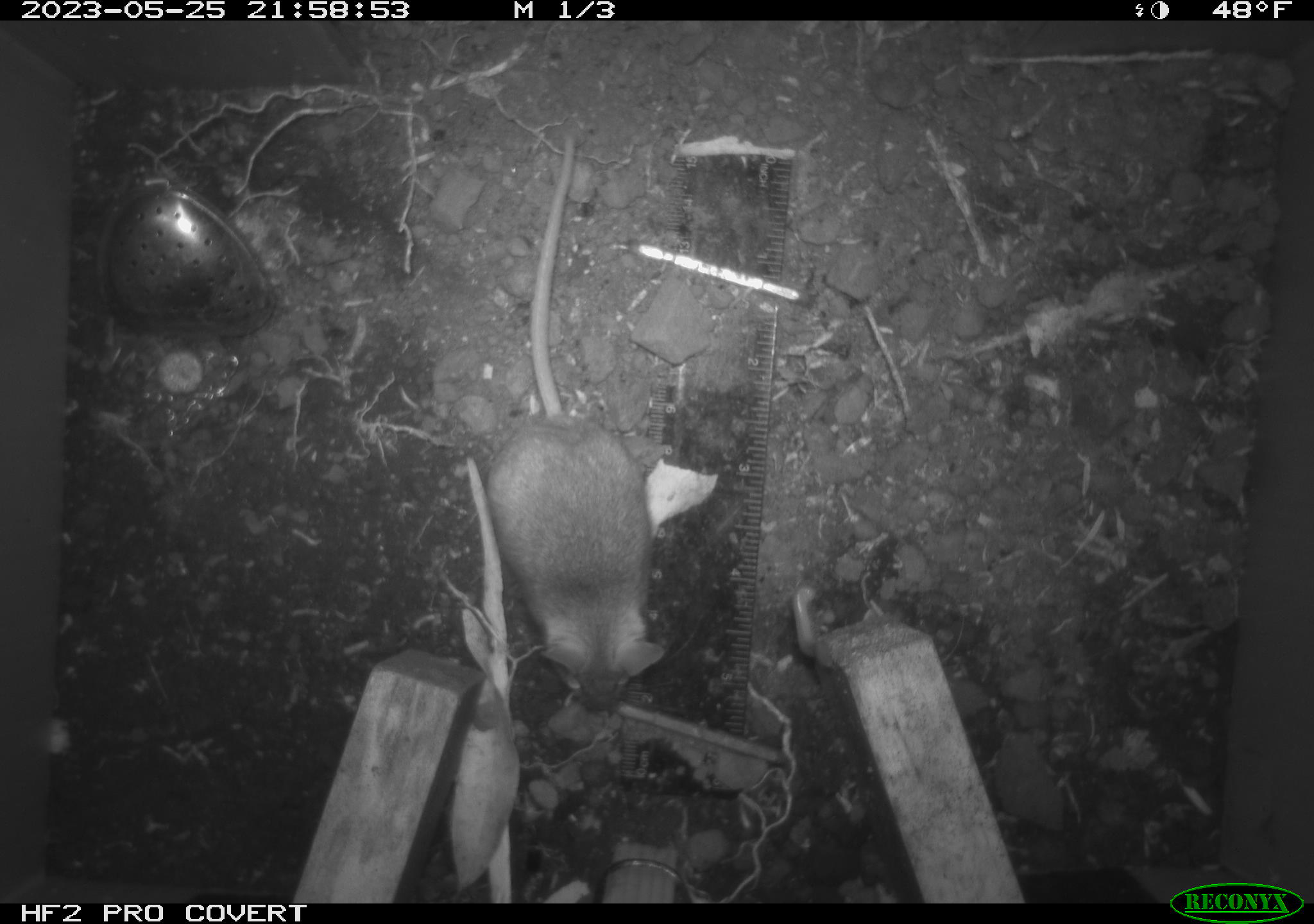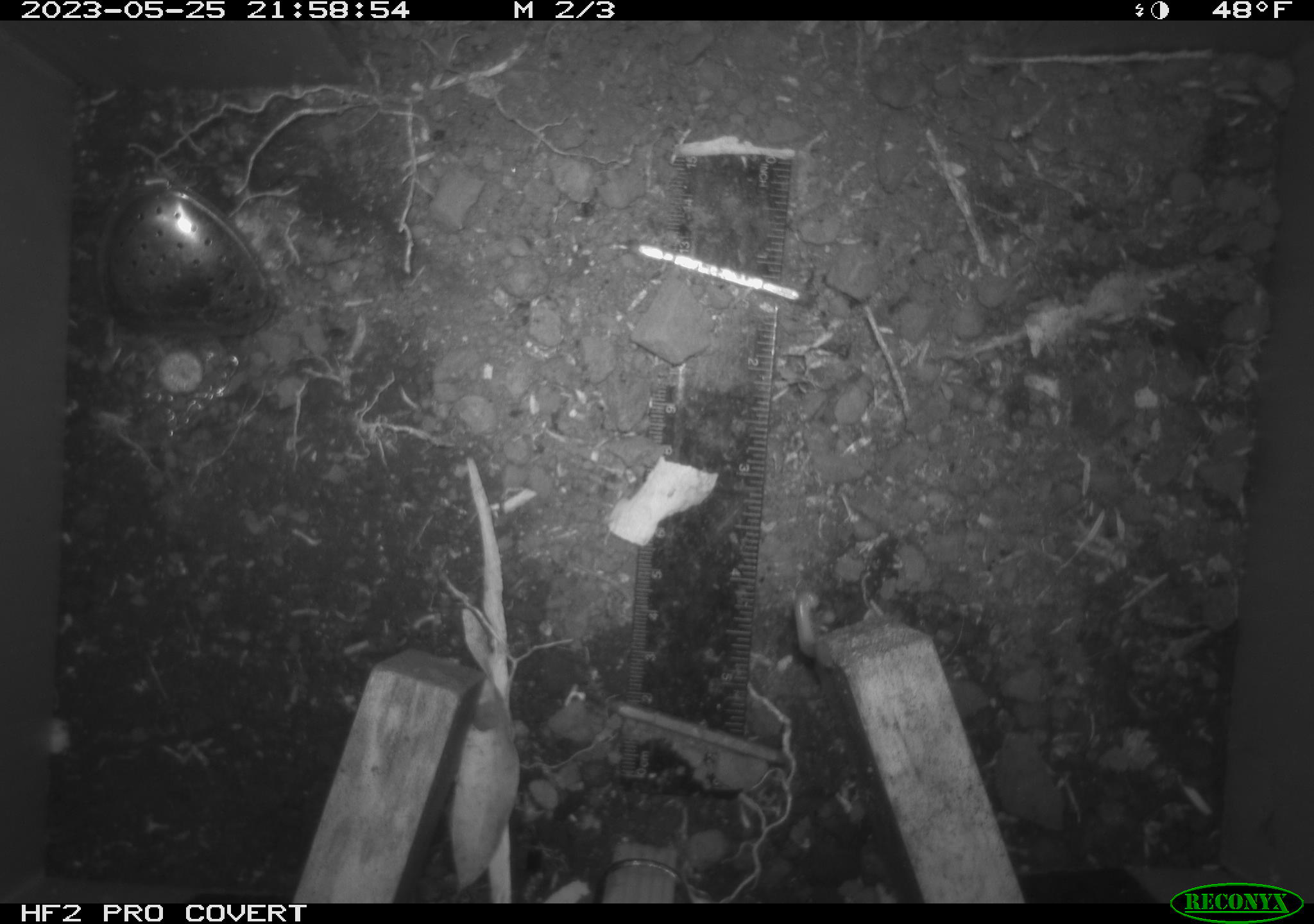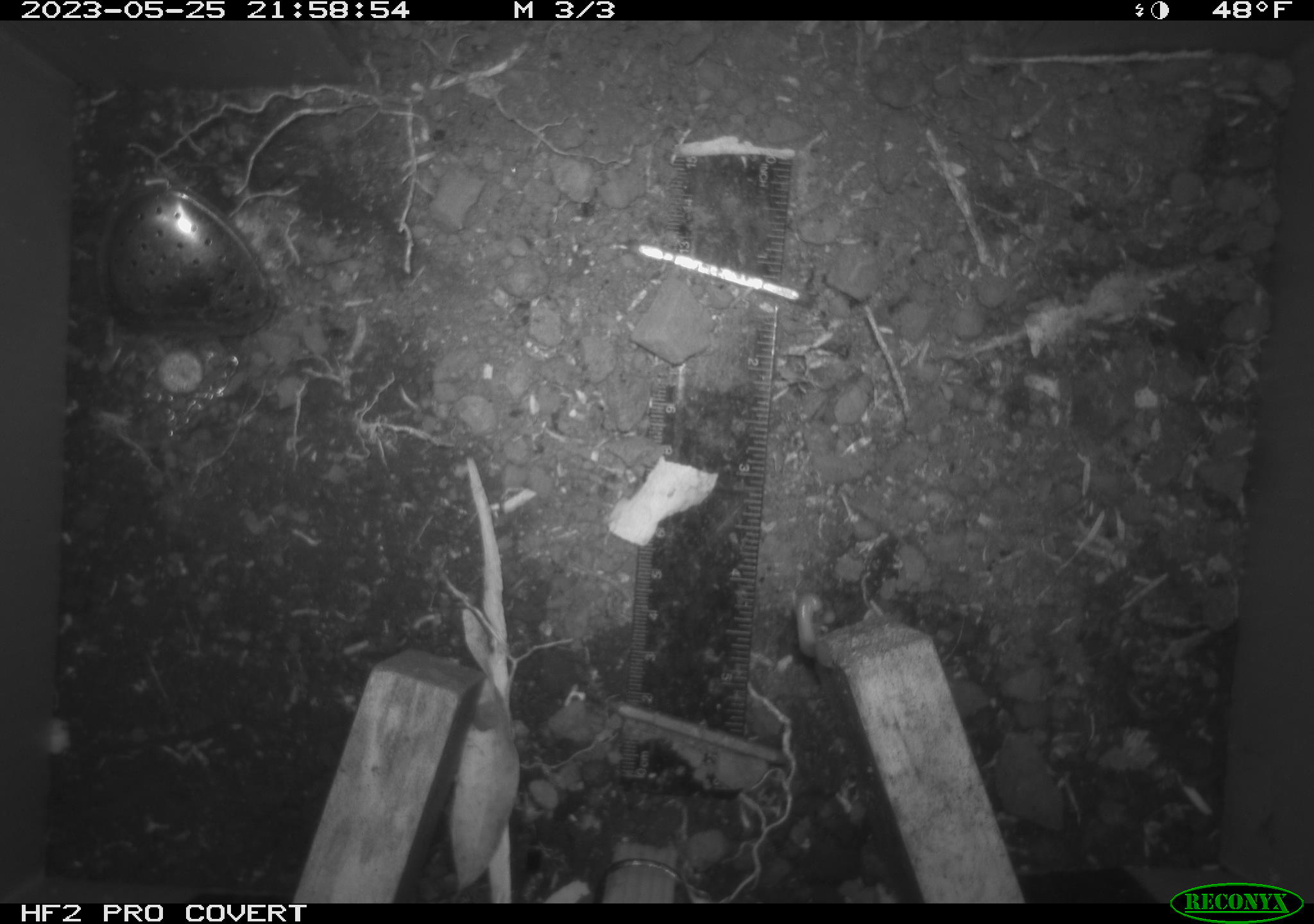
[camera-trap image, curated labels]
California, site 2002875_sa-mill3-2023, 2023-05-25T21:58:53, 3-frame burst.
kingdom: Animalia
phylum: Chordata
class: Mammalia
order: Rodentia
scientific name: Rodentia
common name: mouse species